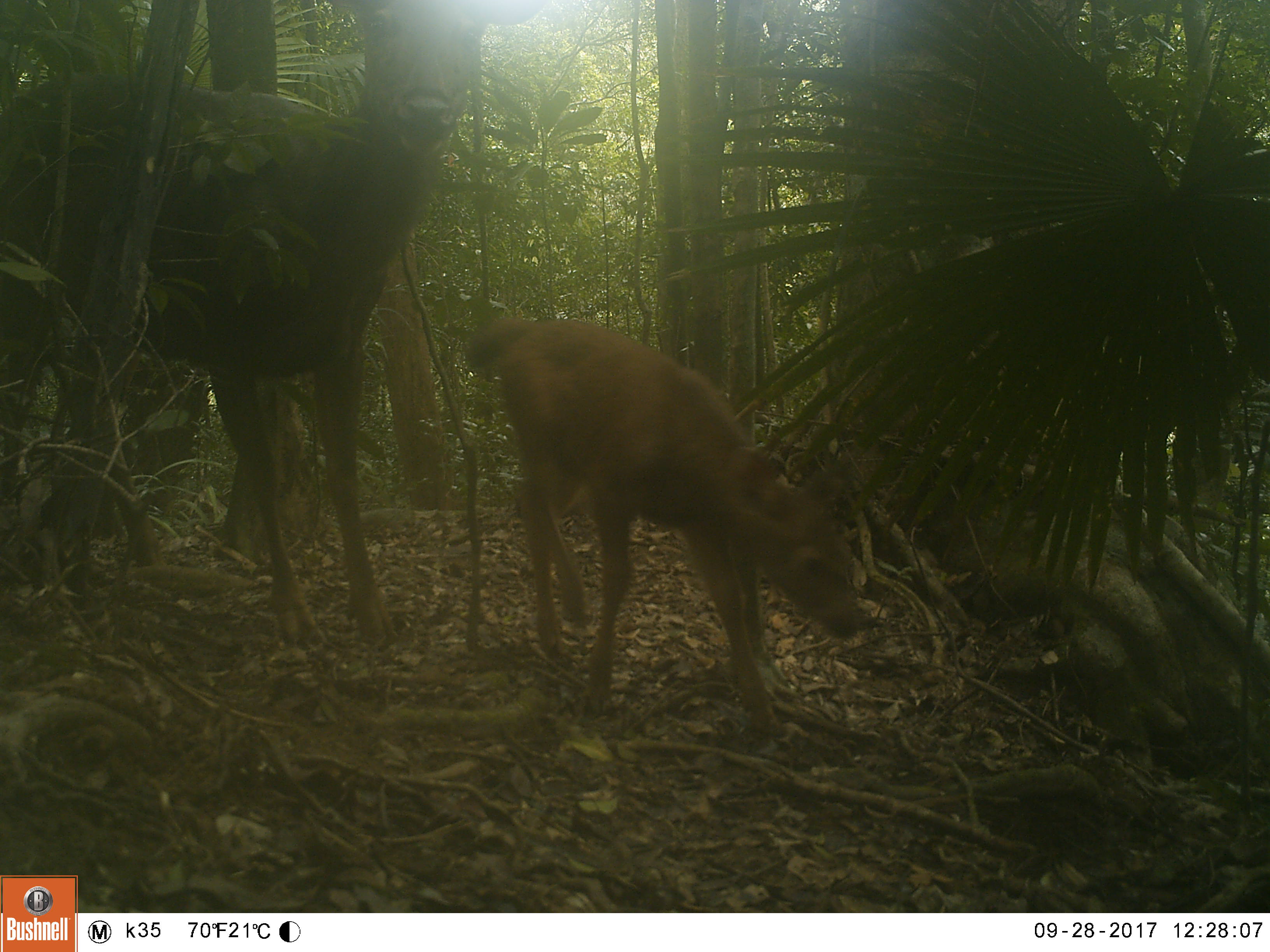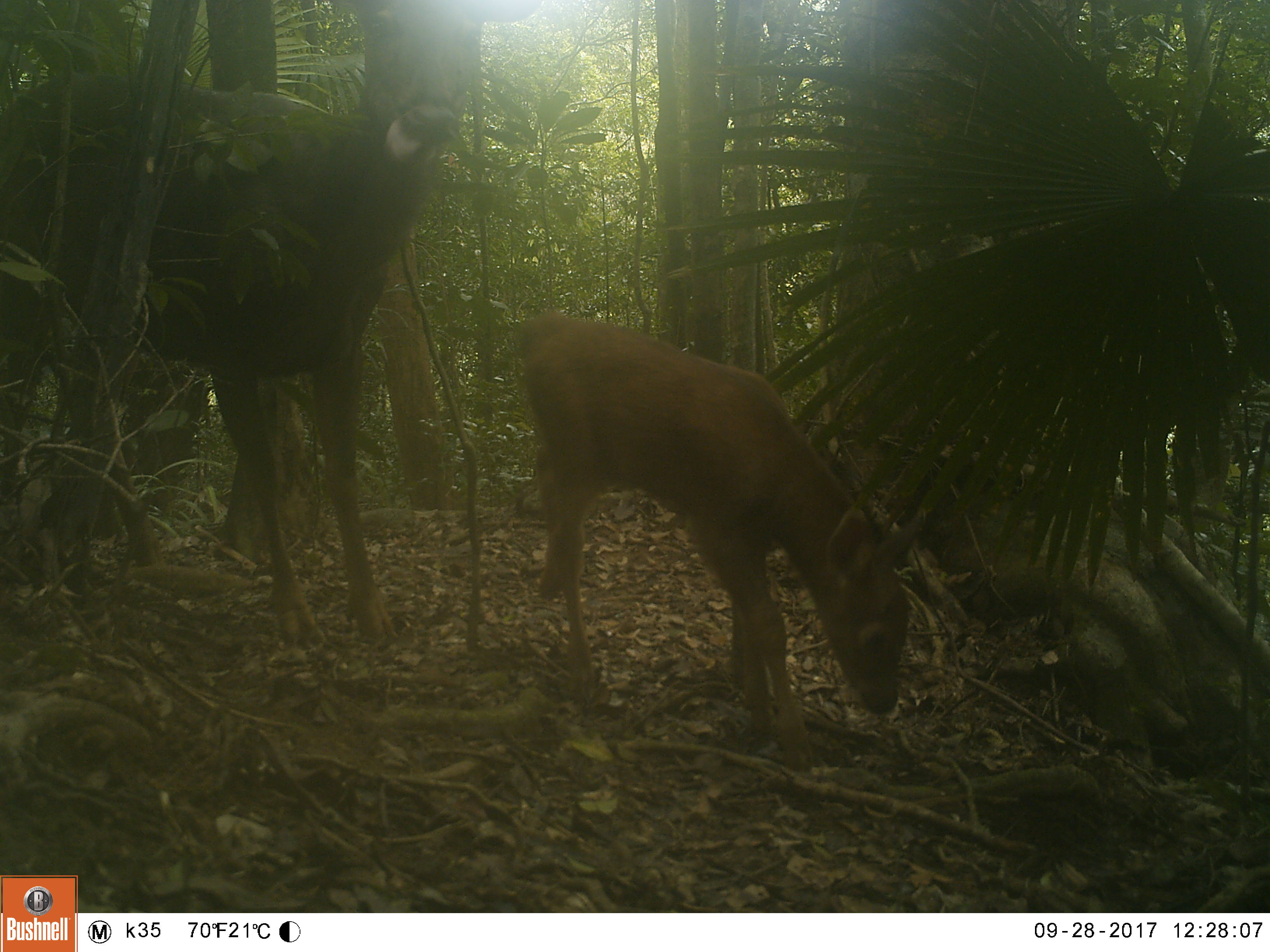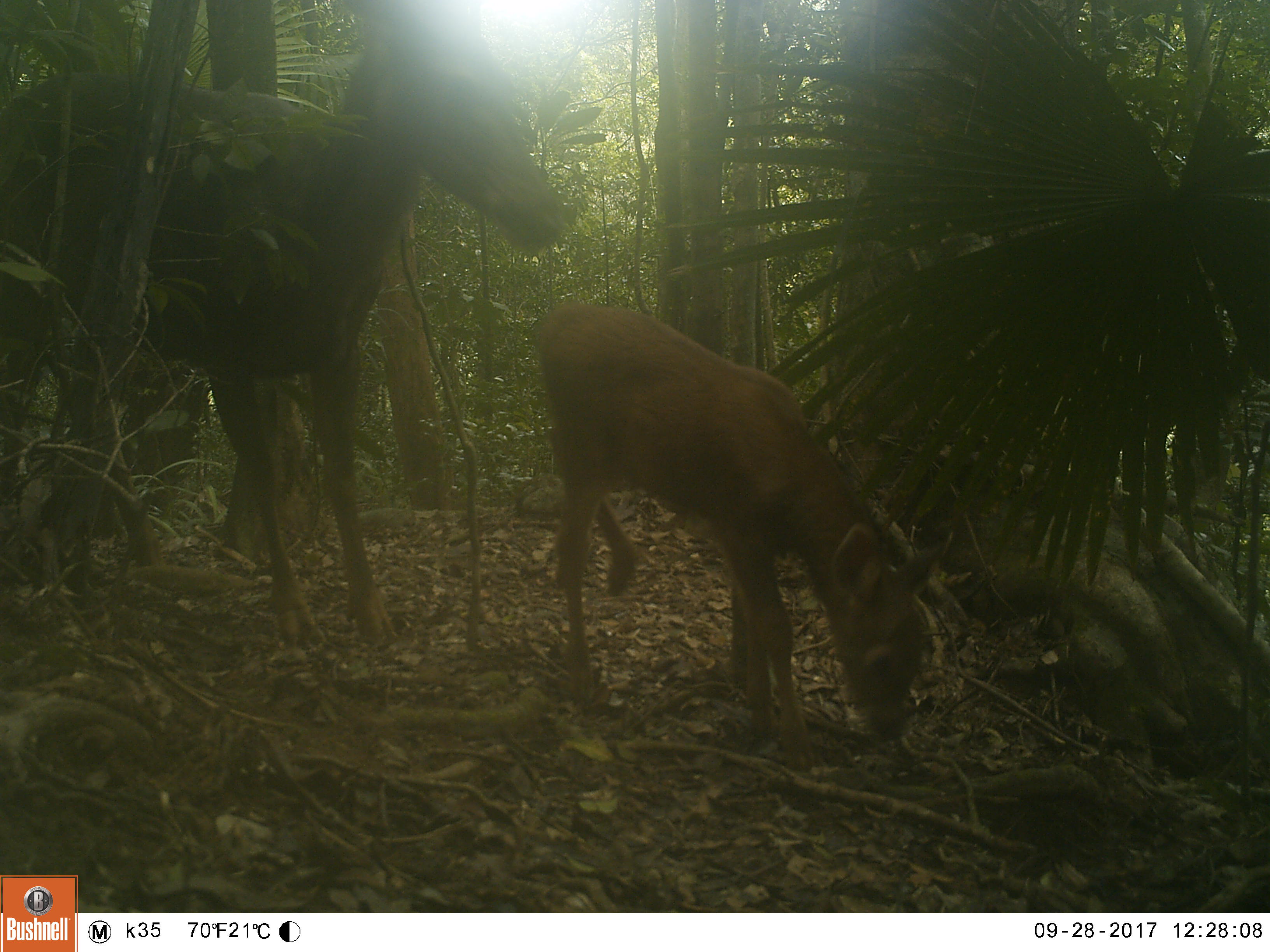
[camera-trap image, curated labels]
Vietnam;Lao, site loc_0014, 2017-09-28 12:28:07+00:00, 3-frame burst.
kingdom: Animalia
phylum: Chordata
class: Mammalia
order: Artiodactyla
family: Cervidae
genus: Rusa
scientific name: Rusa unicolor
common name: sambar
Sambar (Rusa unicolor). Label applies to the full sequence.